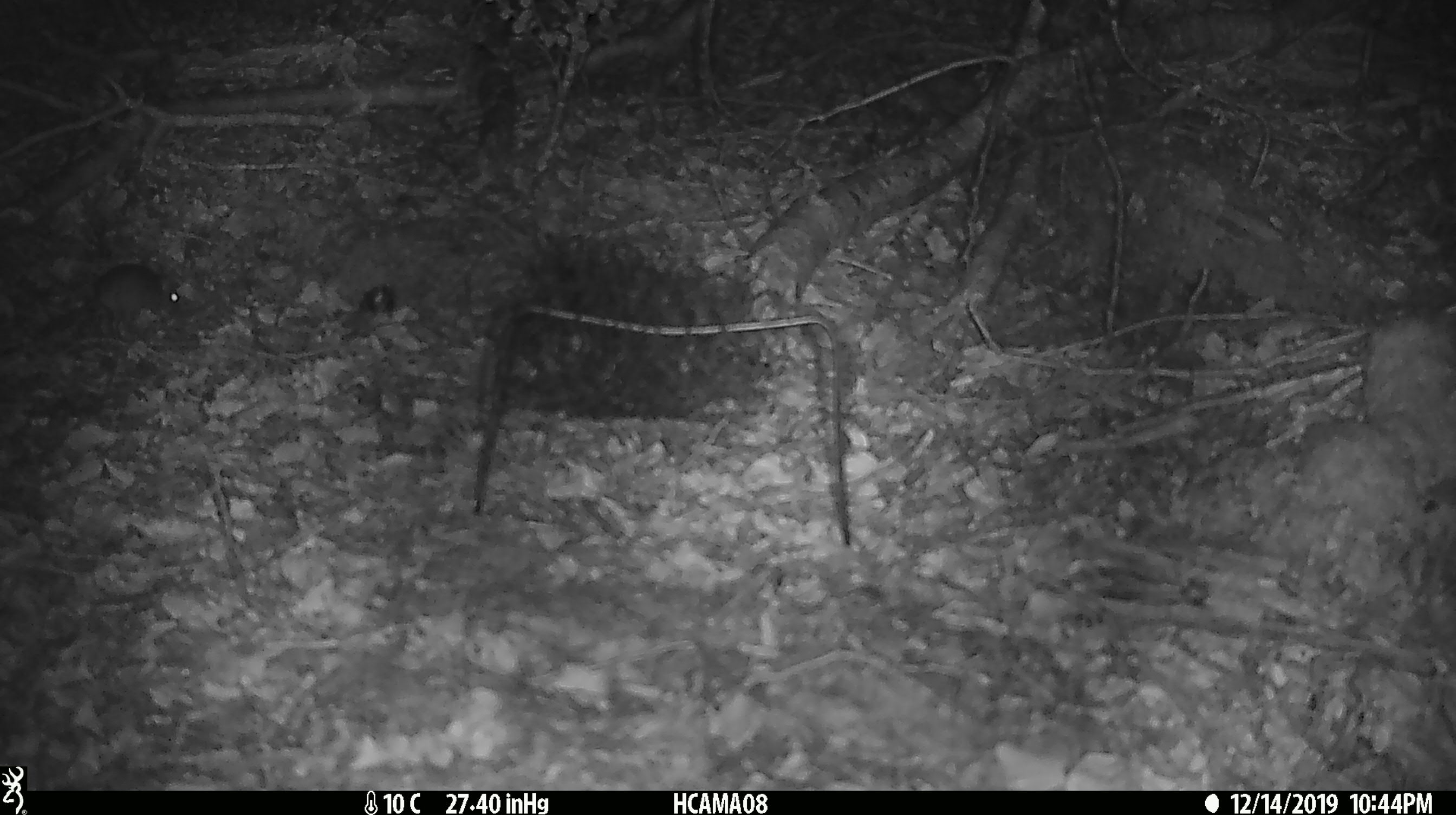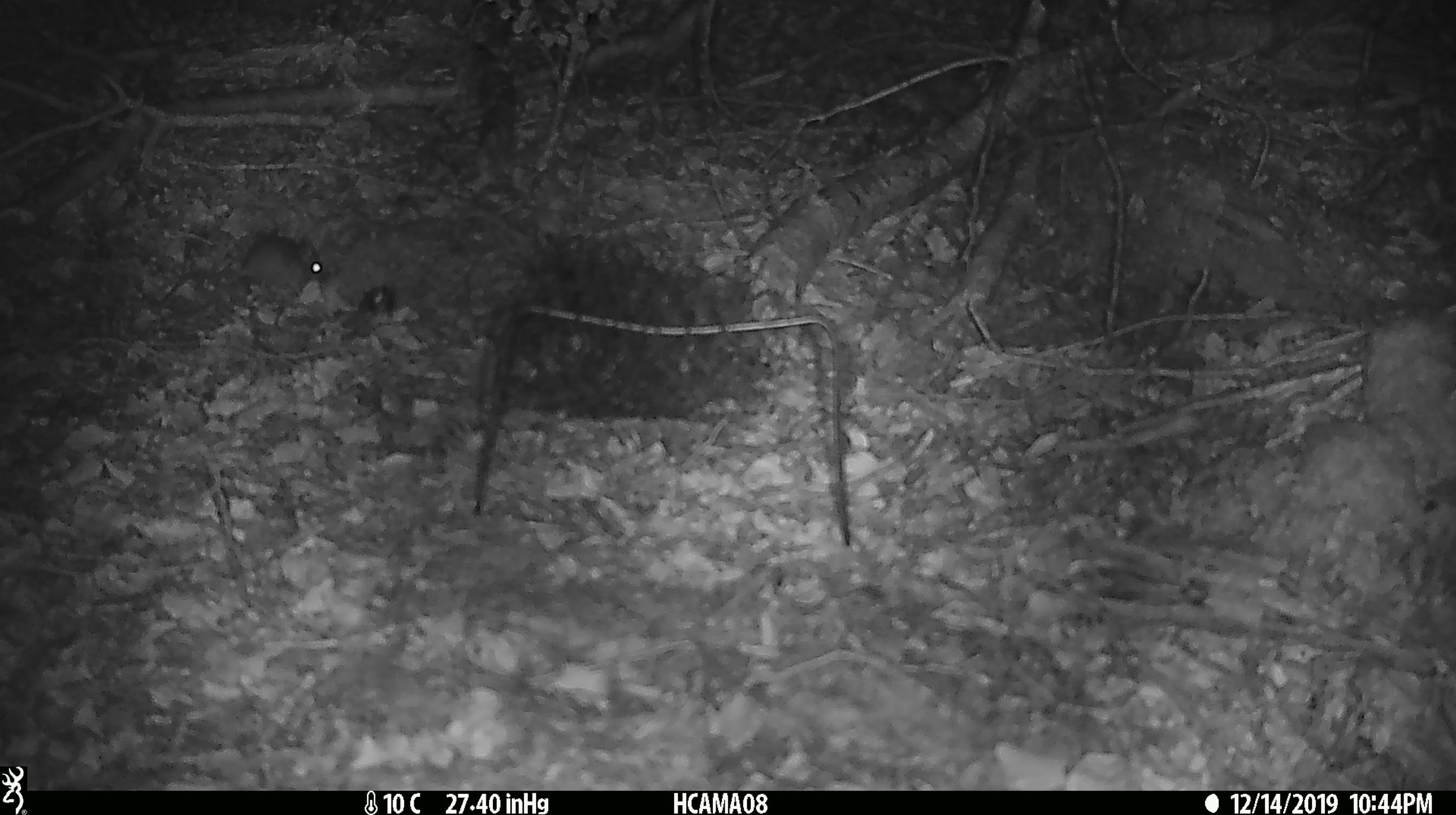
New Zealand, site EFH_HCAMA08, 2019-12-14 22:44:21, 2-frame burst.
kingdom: Animalia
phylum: Chordata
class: Mammalia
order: Rodentia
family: Muridae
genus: Mus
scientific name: Mus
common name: mouse